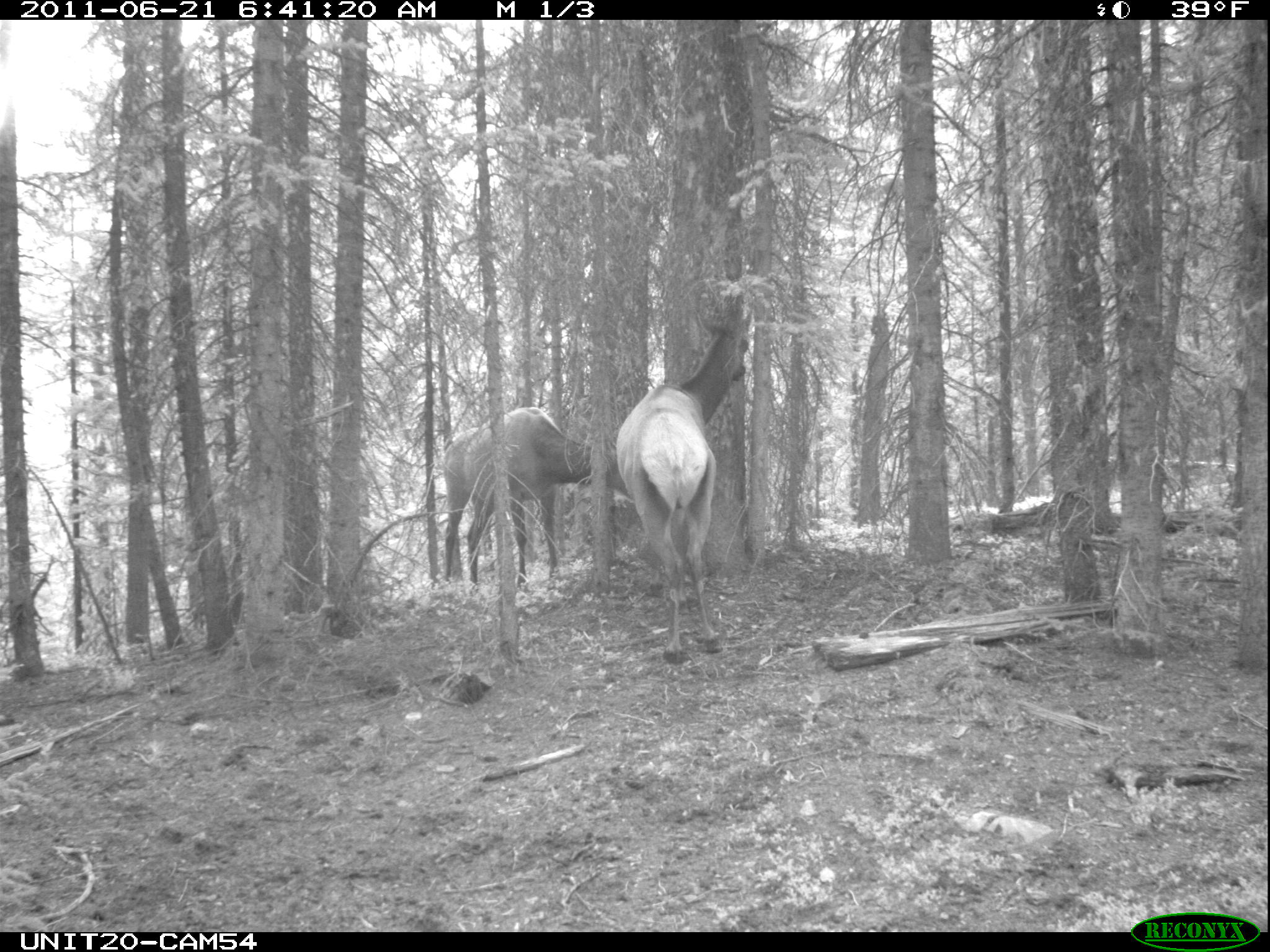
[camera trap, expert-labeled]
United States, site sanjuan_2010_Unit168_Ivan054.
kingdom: Animalia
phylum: Chordata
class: Mammalia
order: Artiodactyla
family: Cervidae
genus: Cervus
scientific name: Cervus elaphus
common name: red deer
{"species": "Cervus elaphus (red deer)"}